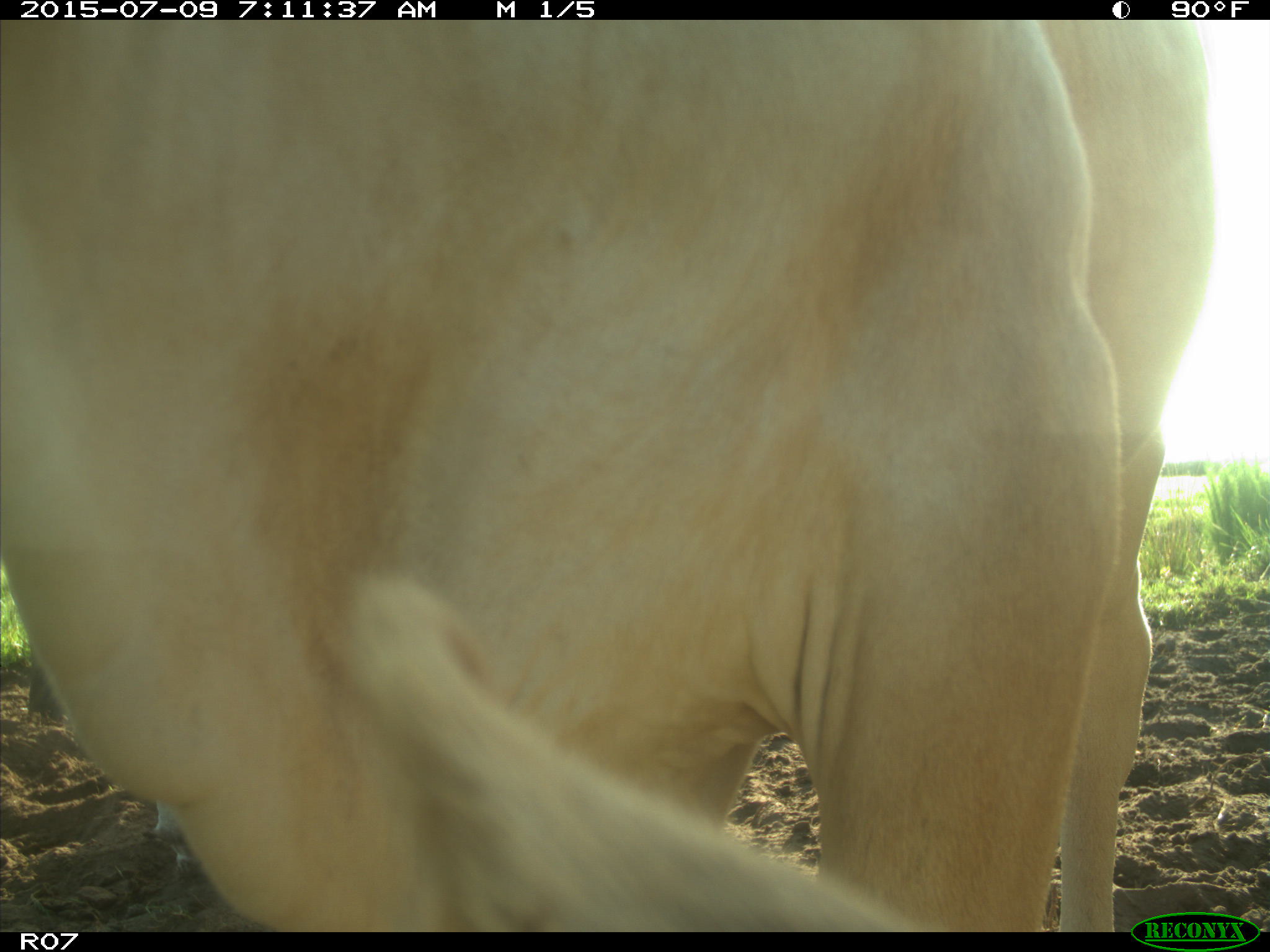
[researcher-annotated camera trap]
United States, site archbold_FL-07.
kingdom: Animalia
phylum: Chordata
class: Mammalia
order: Artiodactyla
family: Bovidae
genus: Bos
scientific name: Bos taurus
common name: domestic cow